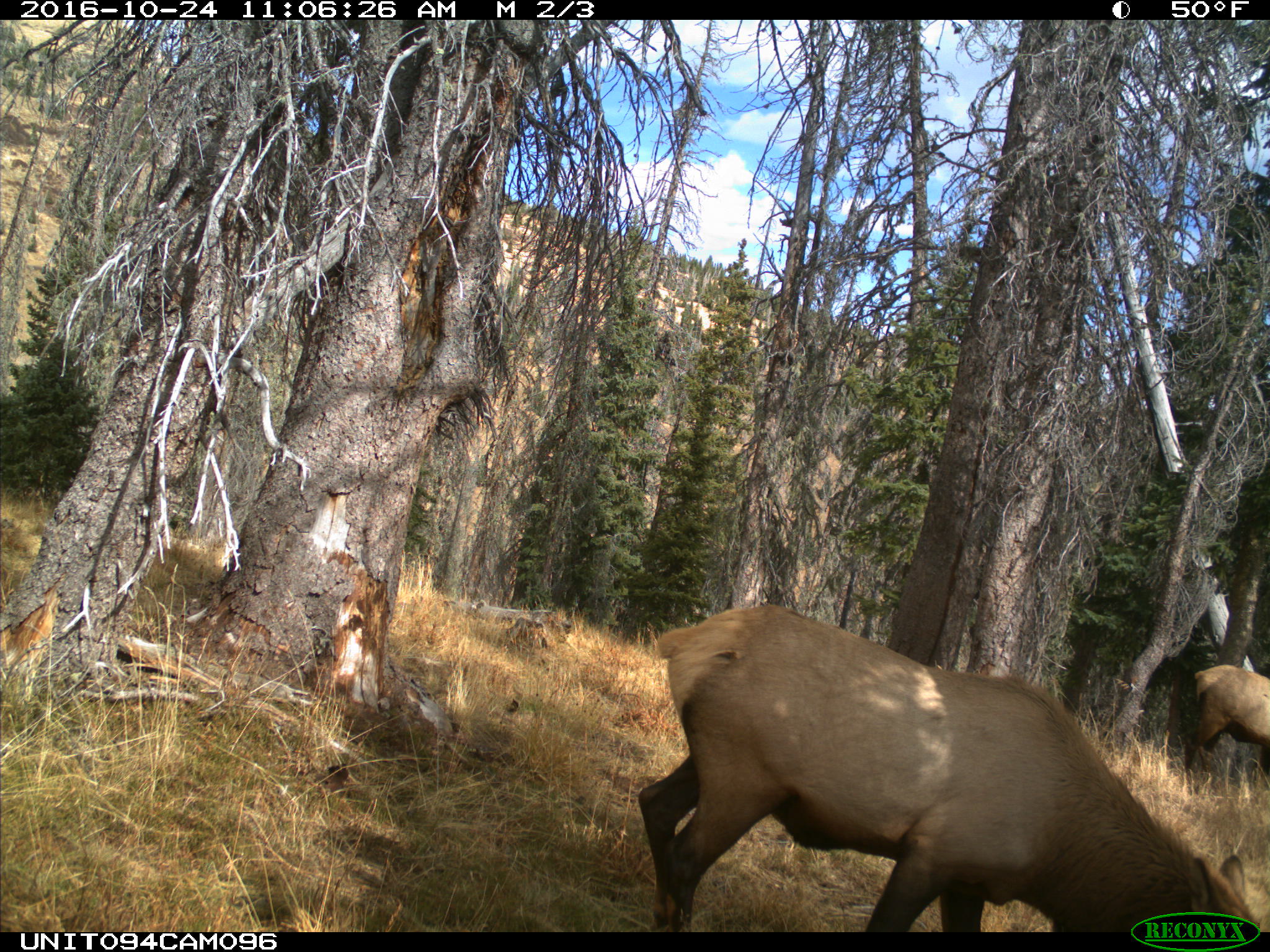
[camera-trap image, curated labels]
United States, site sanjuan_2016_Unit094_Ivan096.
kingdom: Animalia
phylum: Chordata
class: Mammalia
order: Artiodactyla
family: Cervidae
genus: Cervus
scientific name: Cervus elaphus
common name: red deer